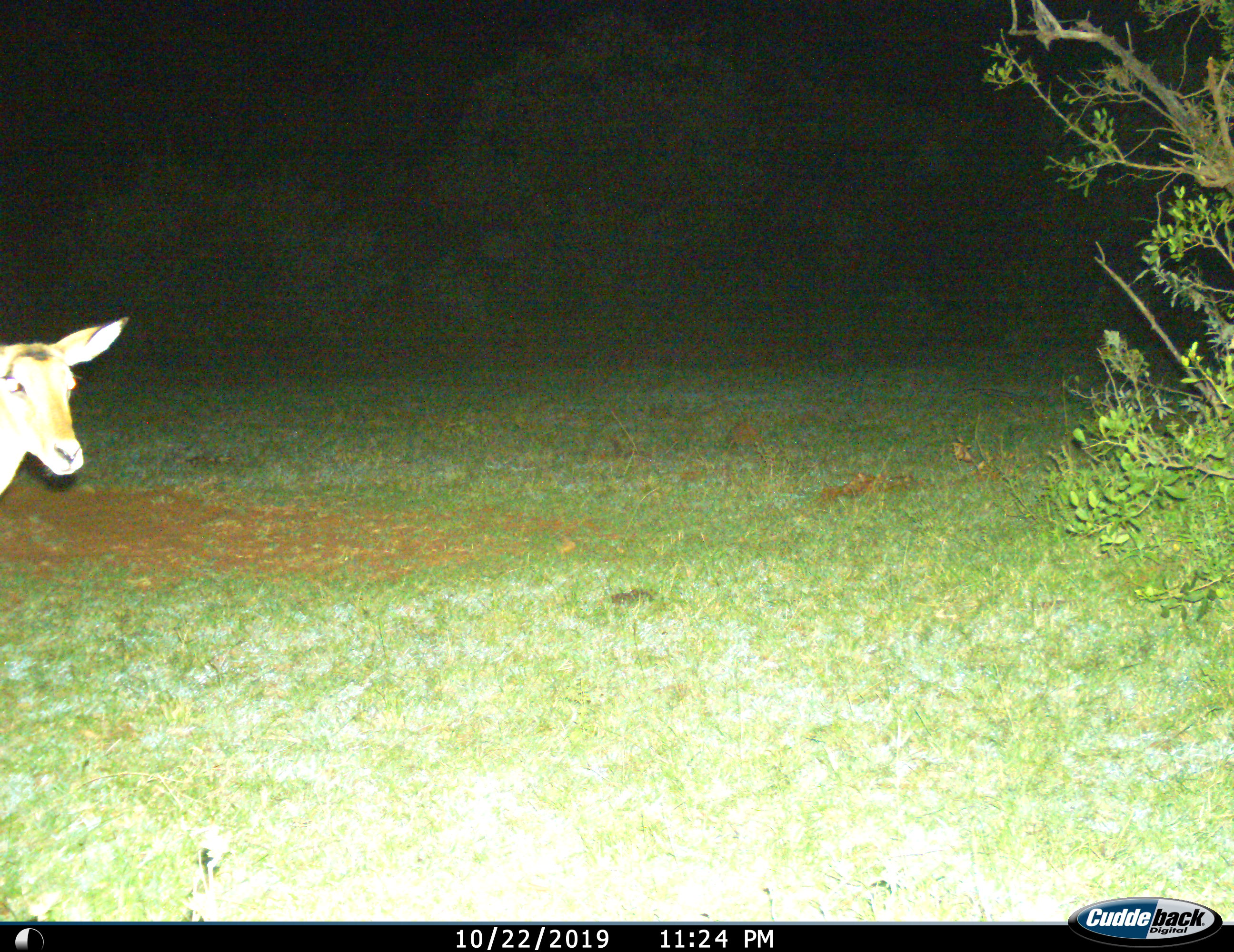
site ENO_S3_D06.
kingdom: Animalia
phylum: Chordata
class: Mammalia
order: Artiodactyla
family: Bovidae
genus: Aepyceros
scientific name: Aepyceros melampus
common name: impala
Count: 1.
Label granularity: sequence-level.